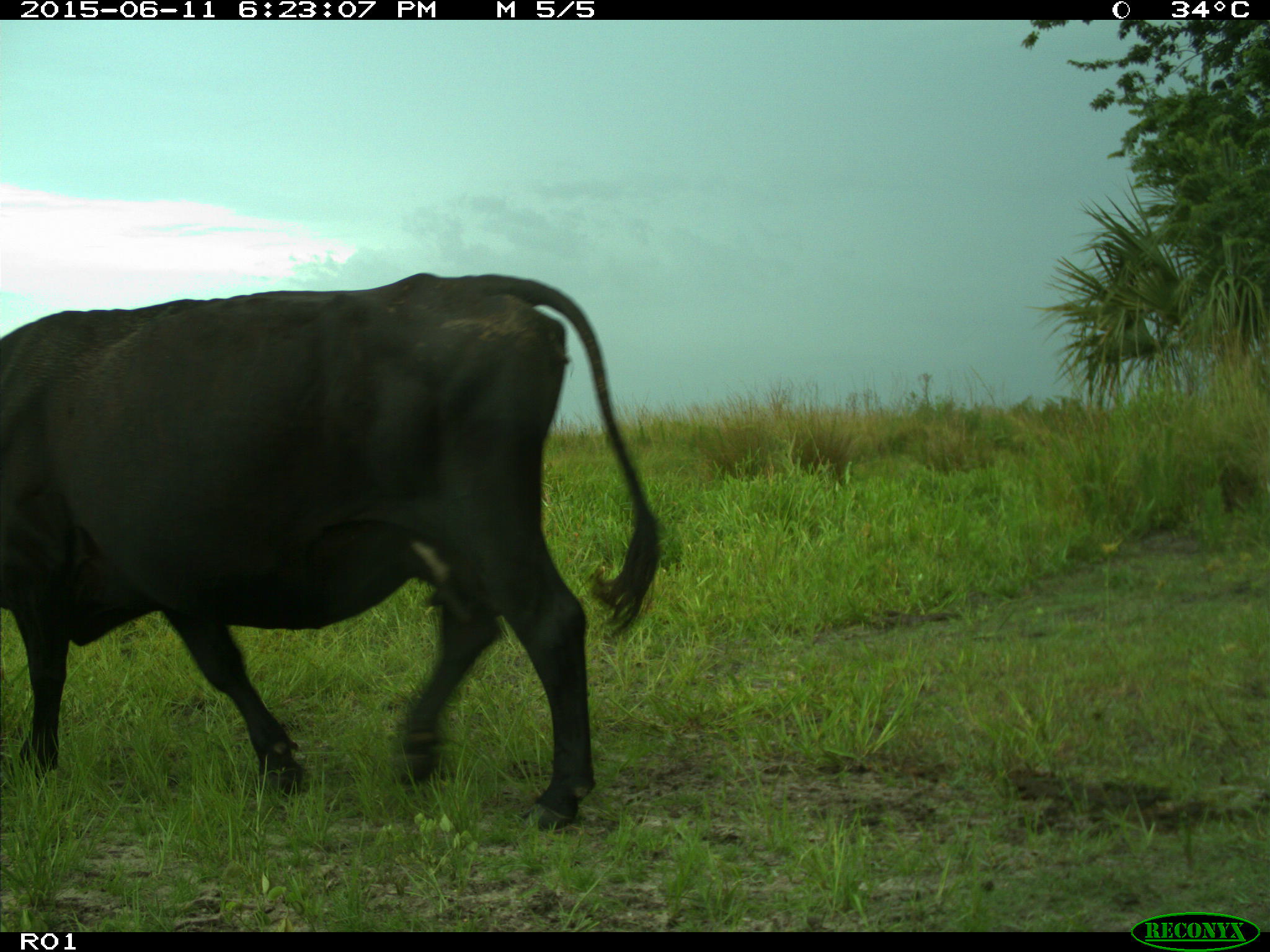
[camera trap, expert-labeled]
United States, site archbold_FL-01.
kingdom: Animalia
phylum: Chordata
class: Mammalia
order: Artiodactyla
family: Bovidae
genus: Bos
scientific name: Bos taurus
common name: domestic cow